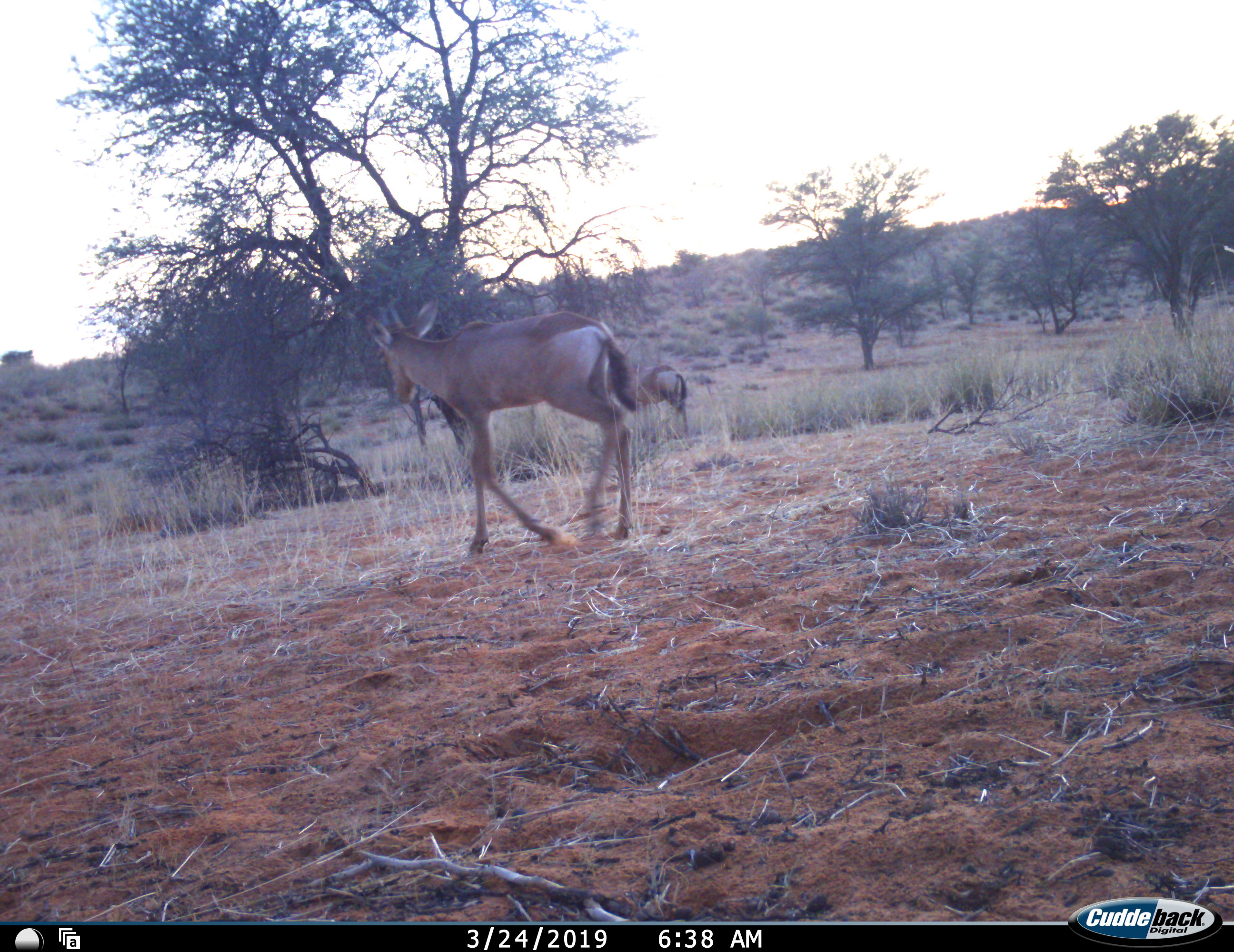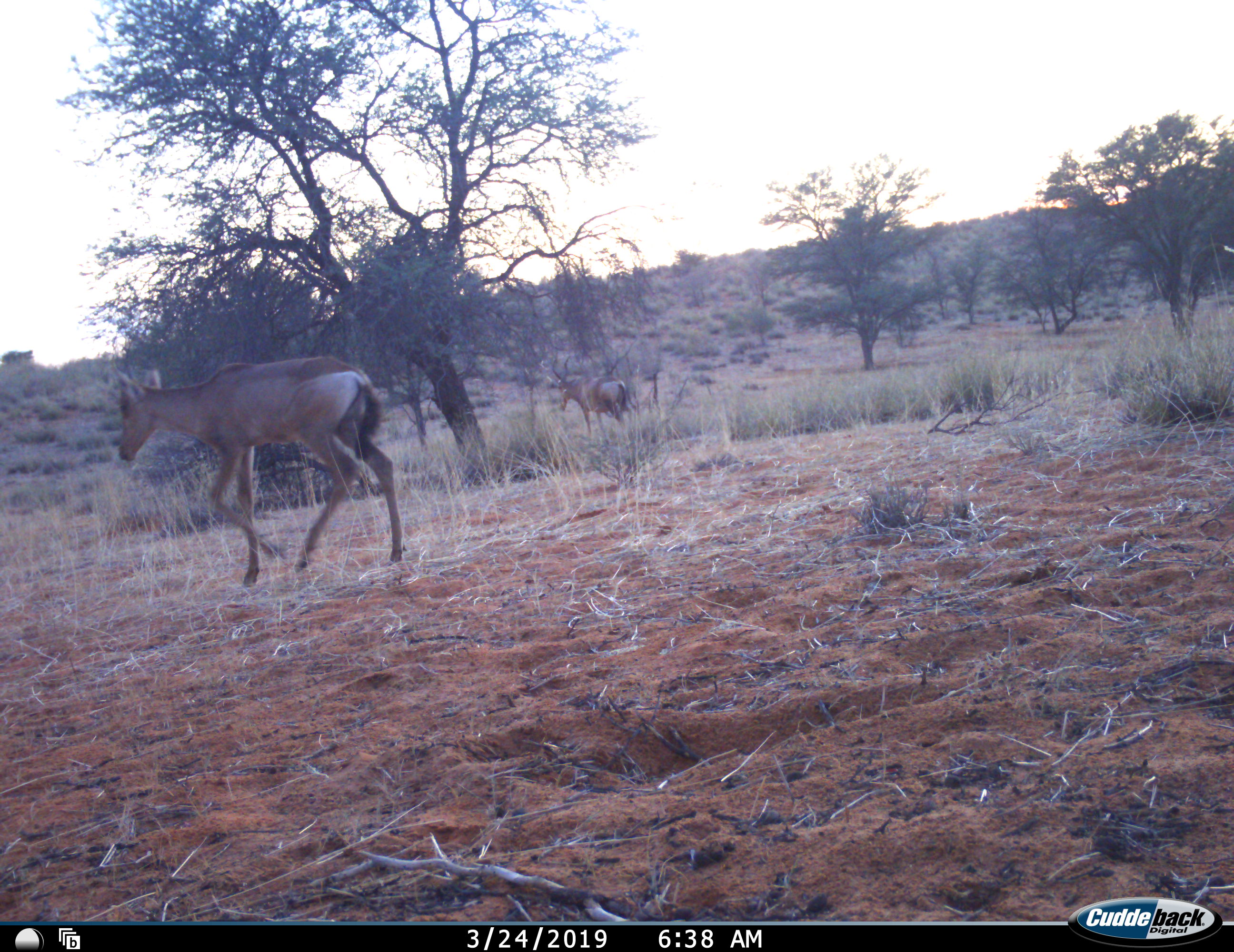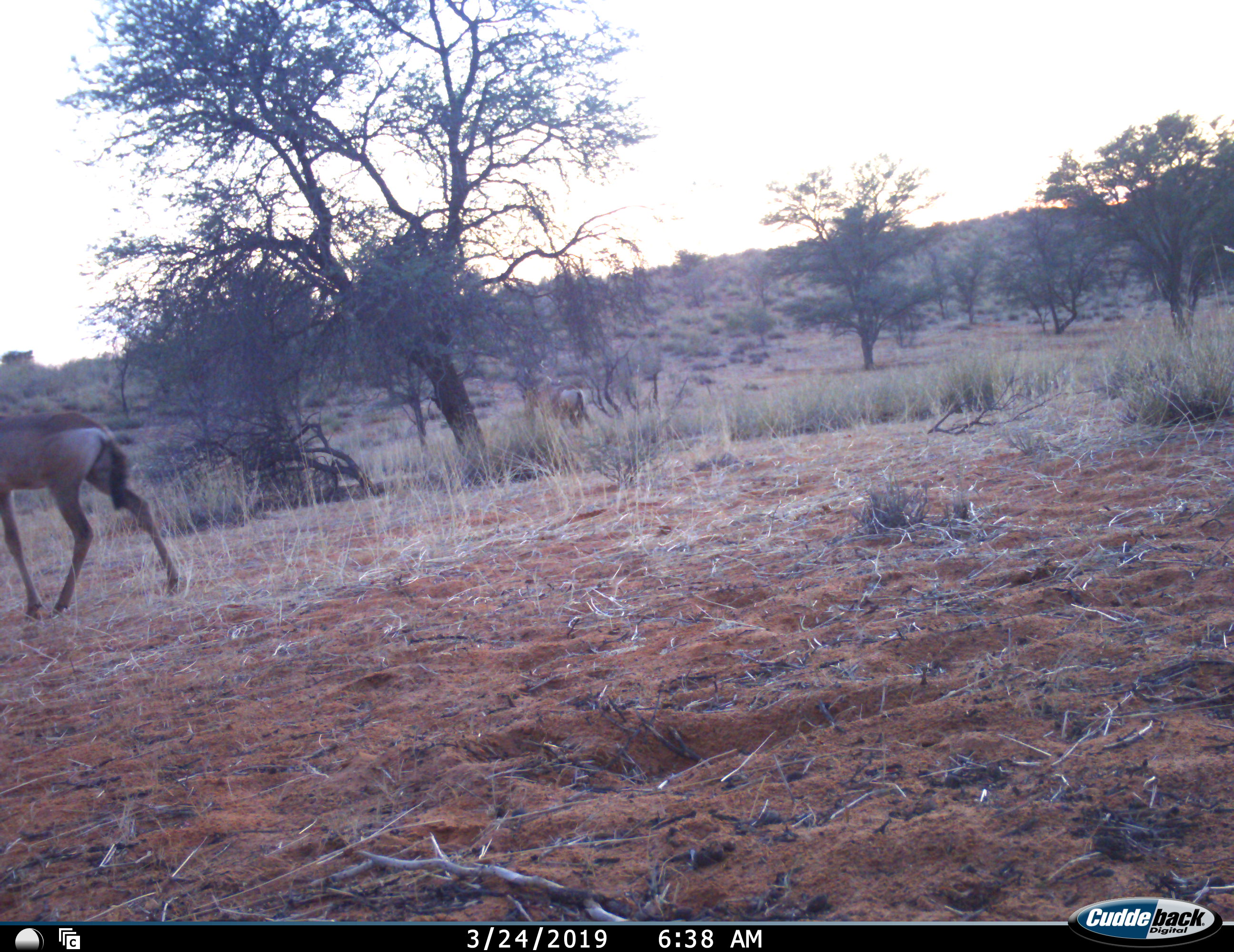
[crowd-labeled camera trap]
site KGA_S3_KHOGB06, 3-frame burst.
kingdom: Animalia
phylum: Chordata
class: Mammalia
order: Artiodactyla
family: Bovidae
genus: Alcelaphus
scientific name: Alcelaphus buselaphus caama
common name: red hartebeest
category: hartebeestred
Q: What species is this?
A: Hartebeestred (red hartebeest) (Alcelaphus buselaphus caama).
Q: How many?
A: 2.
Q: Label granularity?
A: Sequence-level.